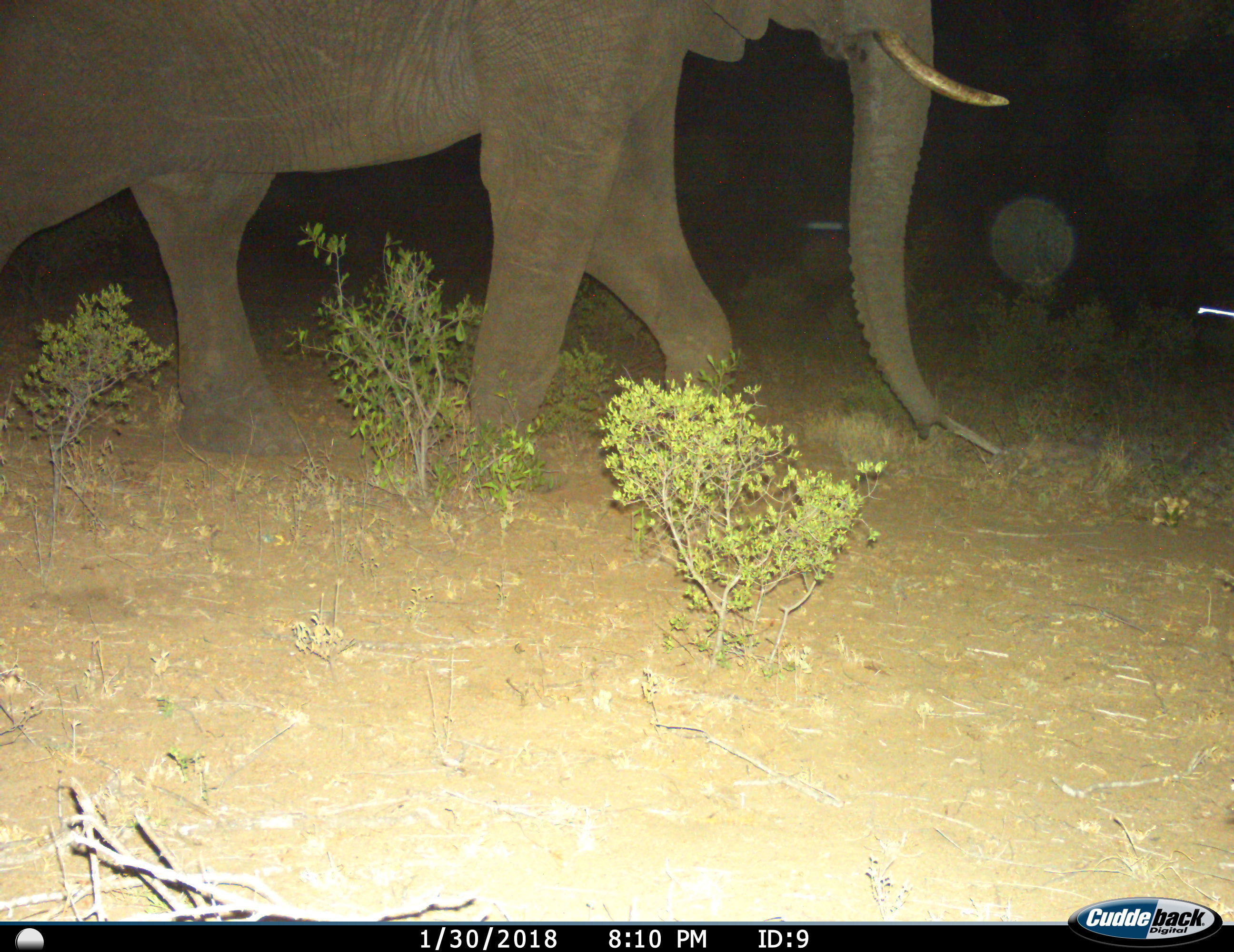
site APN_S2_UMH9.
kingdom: Animalia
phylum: Chordata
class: Mammalia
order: Proboscidea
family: Elephantidae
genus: Loxodonta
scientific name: Loxodonta africana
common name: african bush elephant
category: elephant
Elephant (african bush elephant) (Loxodonta africana), count 1. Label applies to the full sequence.